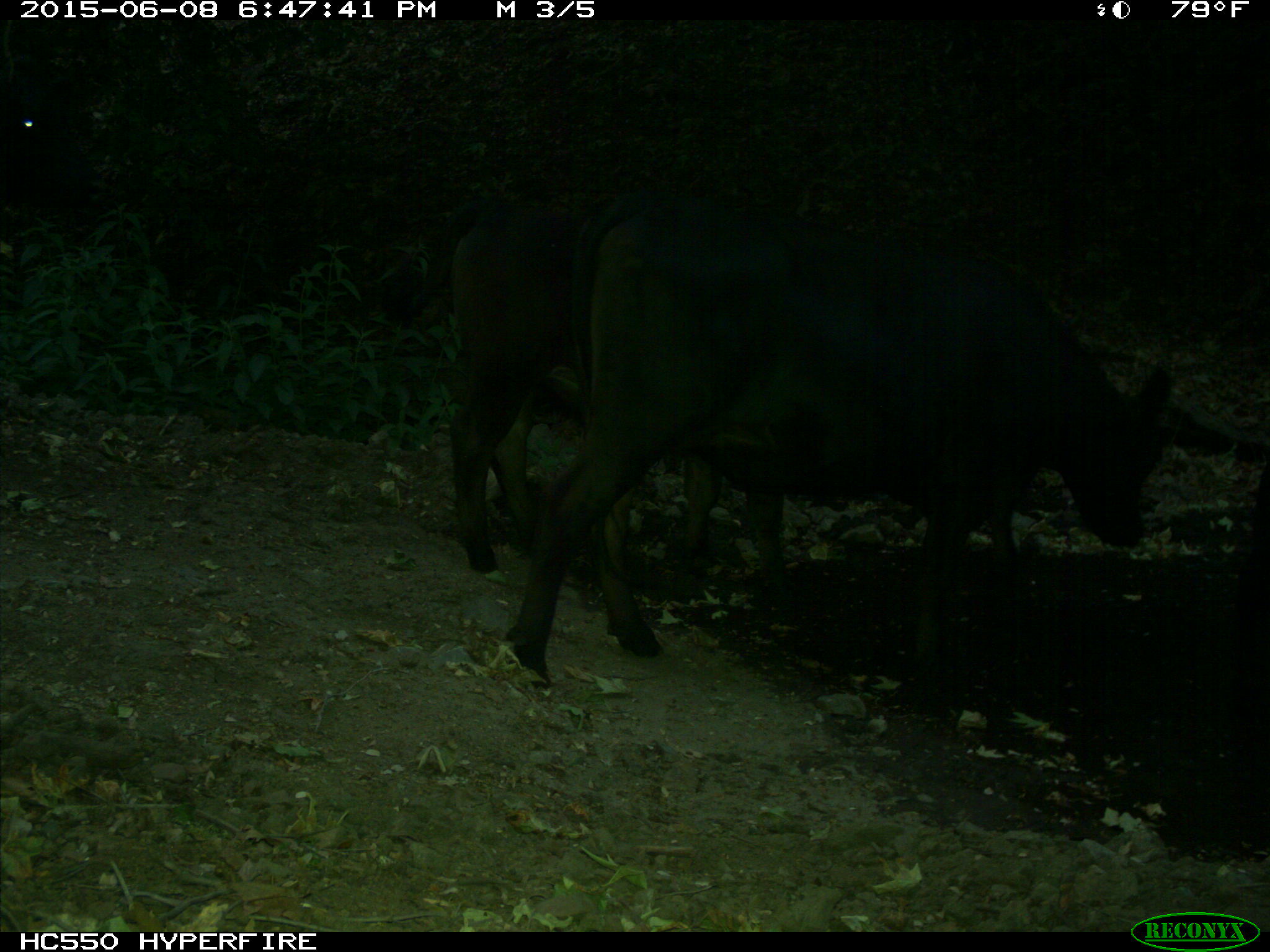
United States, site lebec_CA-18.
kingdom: Animalia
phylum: Chordata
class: Mammalia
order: Artiodactyla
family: Bovidae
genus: Bos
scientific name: Bos taurus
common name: domestic cow